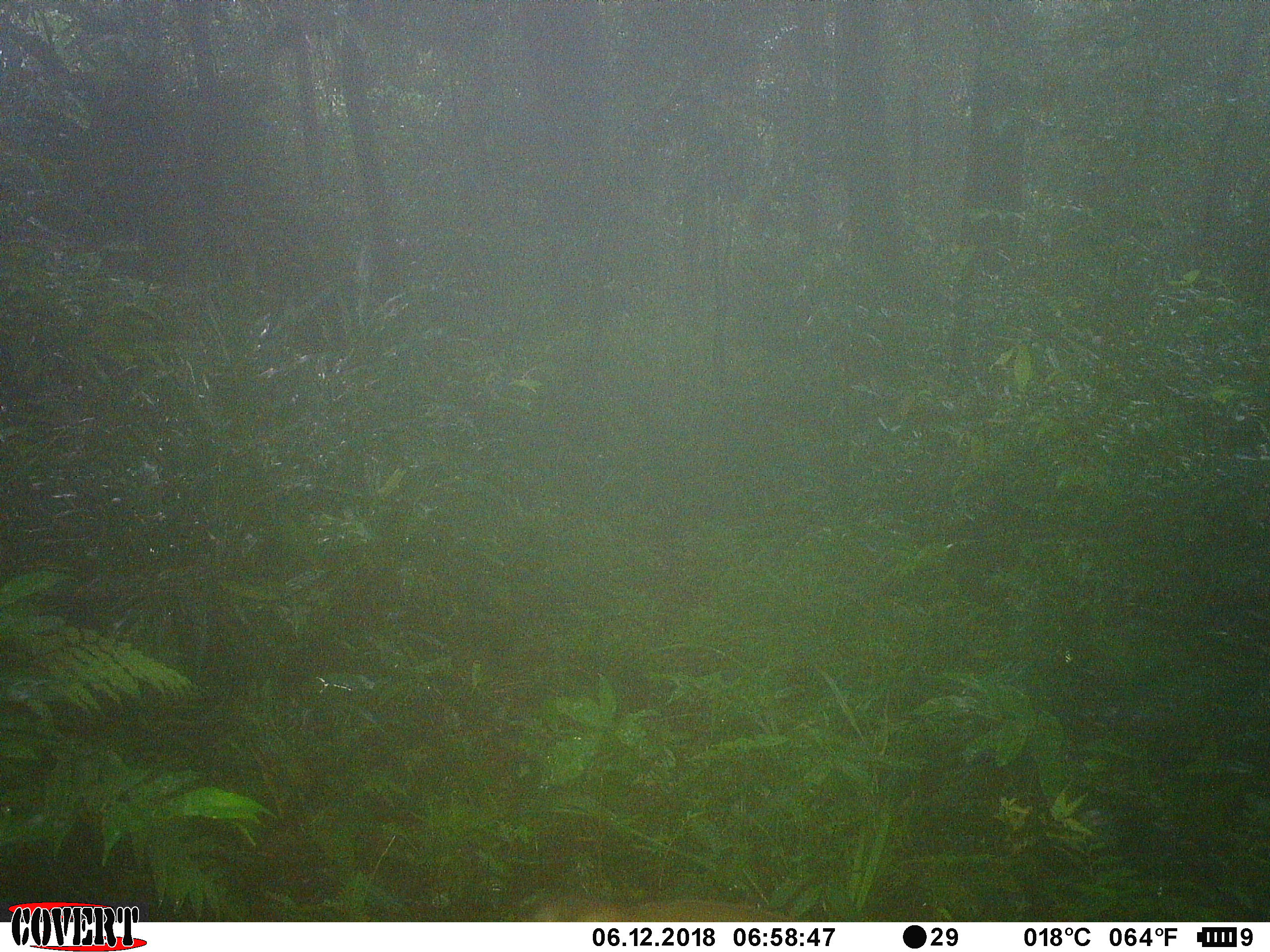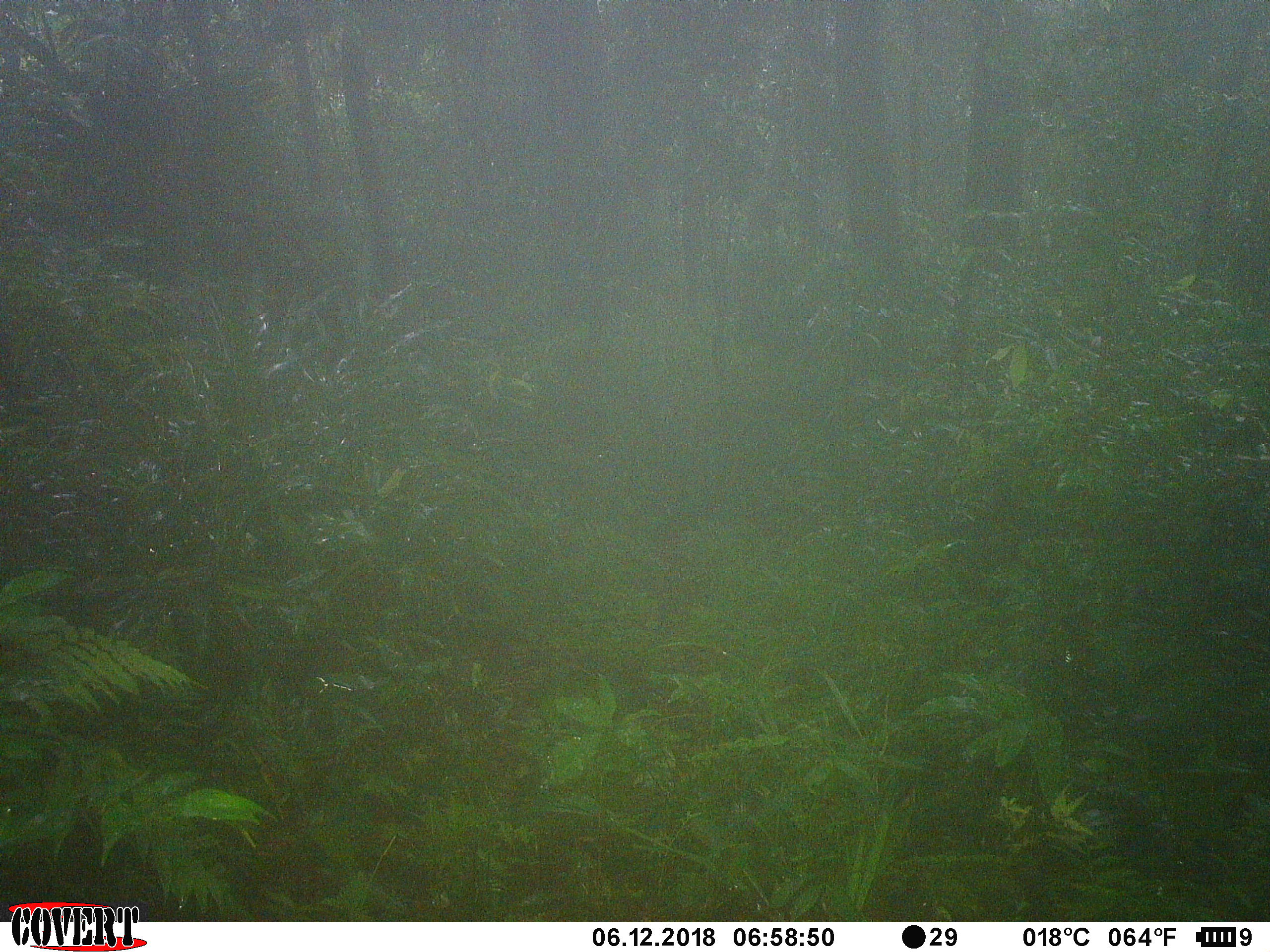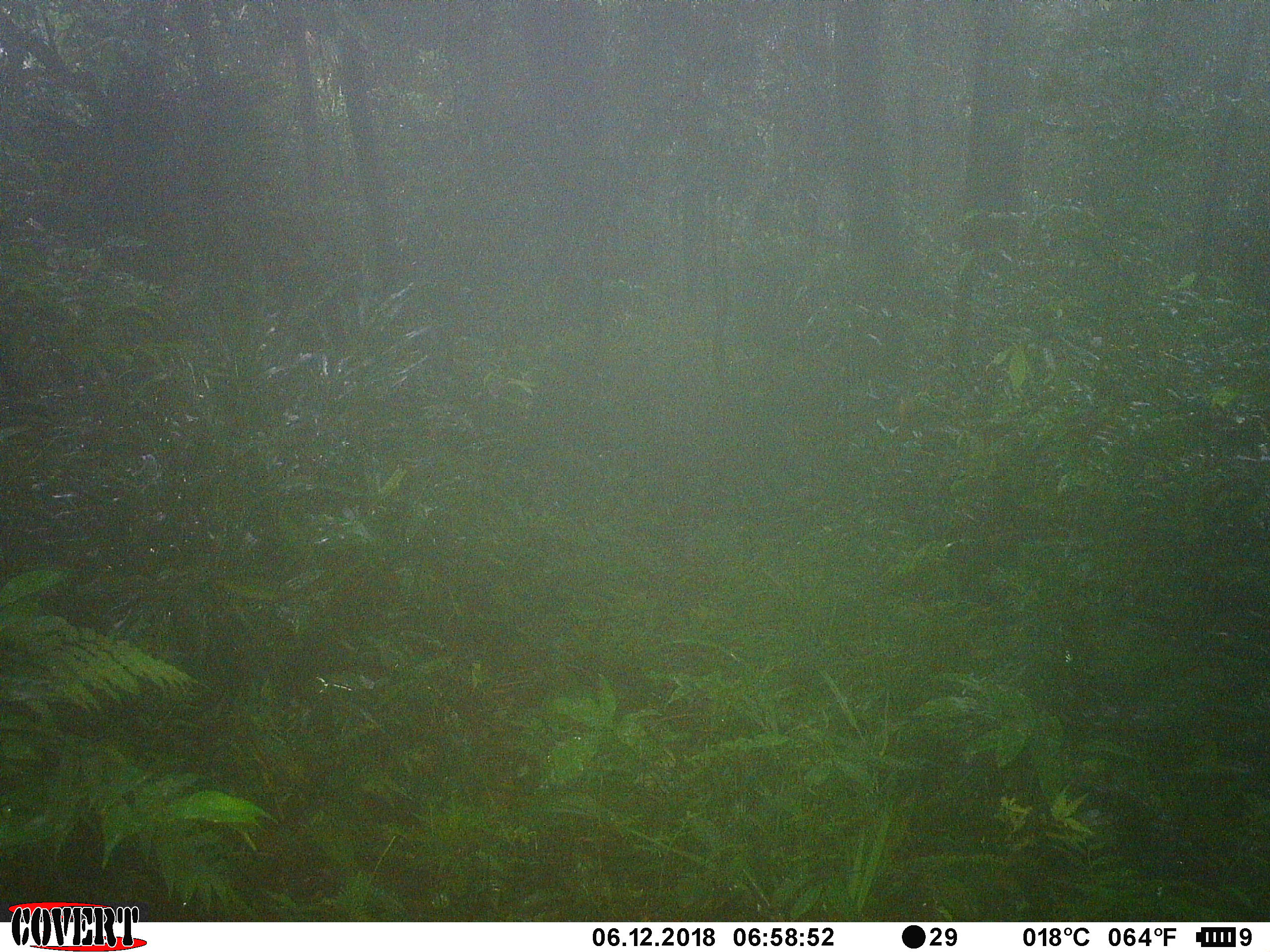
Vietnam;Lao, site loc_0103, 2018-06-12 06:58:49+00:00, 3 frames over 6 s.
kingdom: Animalia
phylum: Chordata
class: Mammalia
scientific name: Mammalia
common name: mammal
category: unidentified mammal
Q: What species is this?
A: Unidentified mammal (mammal) (Mammalia).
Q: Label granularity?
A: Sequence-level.